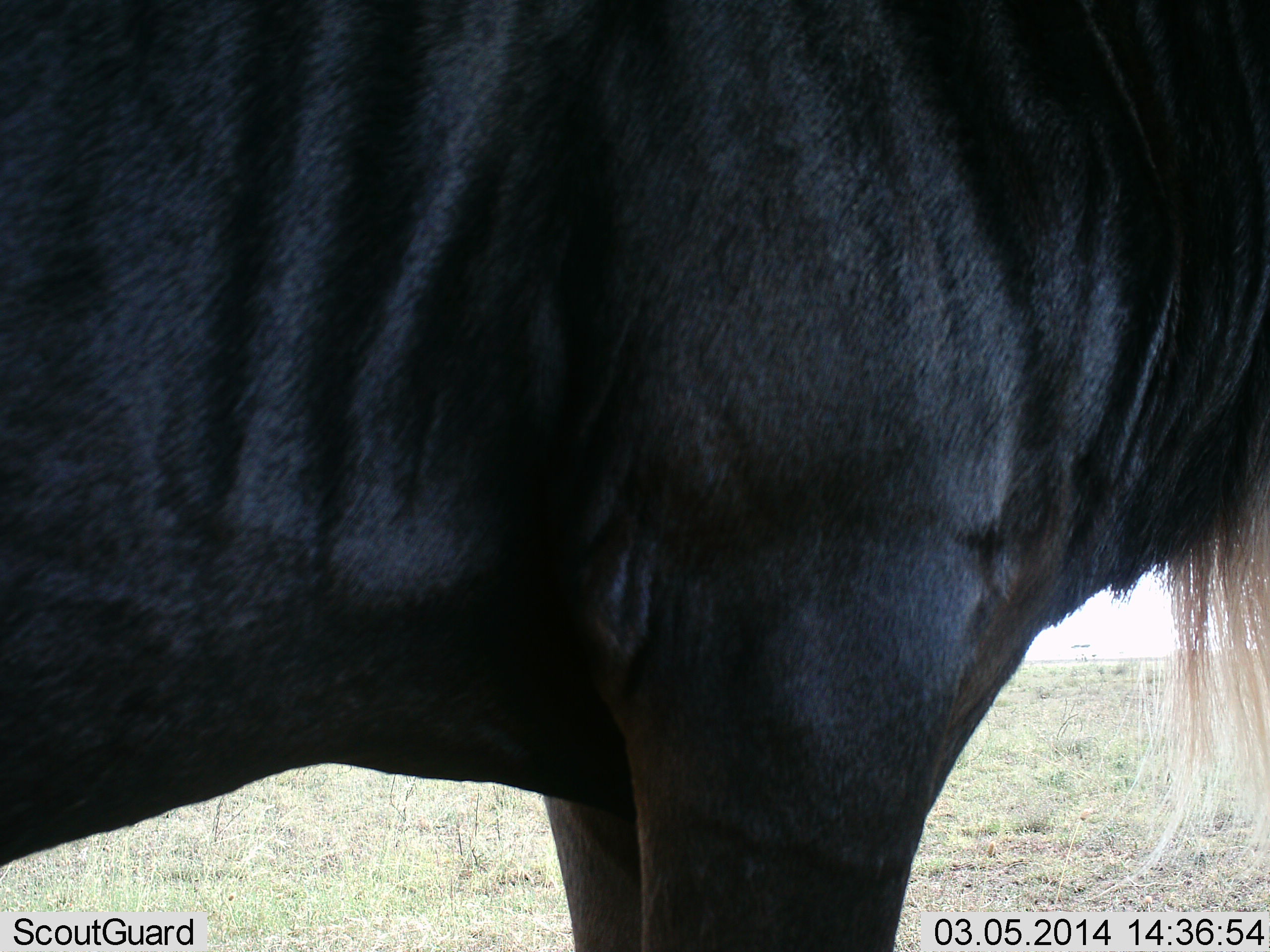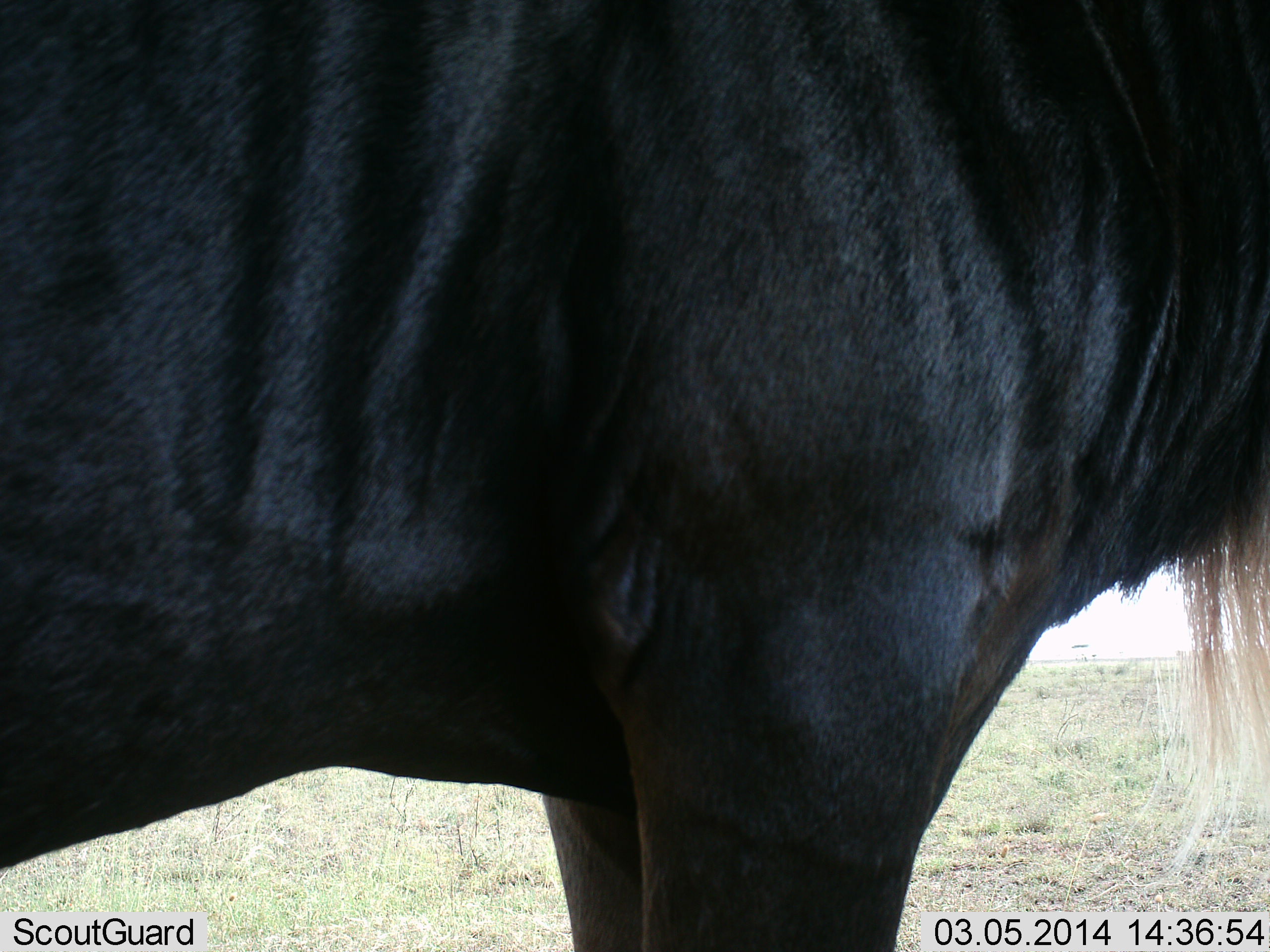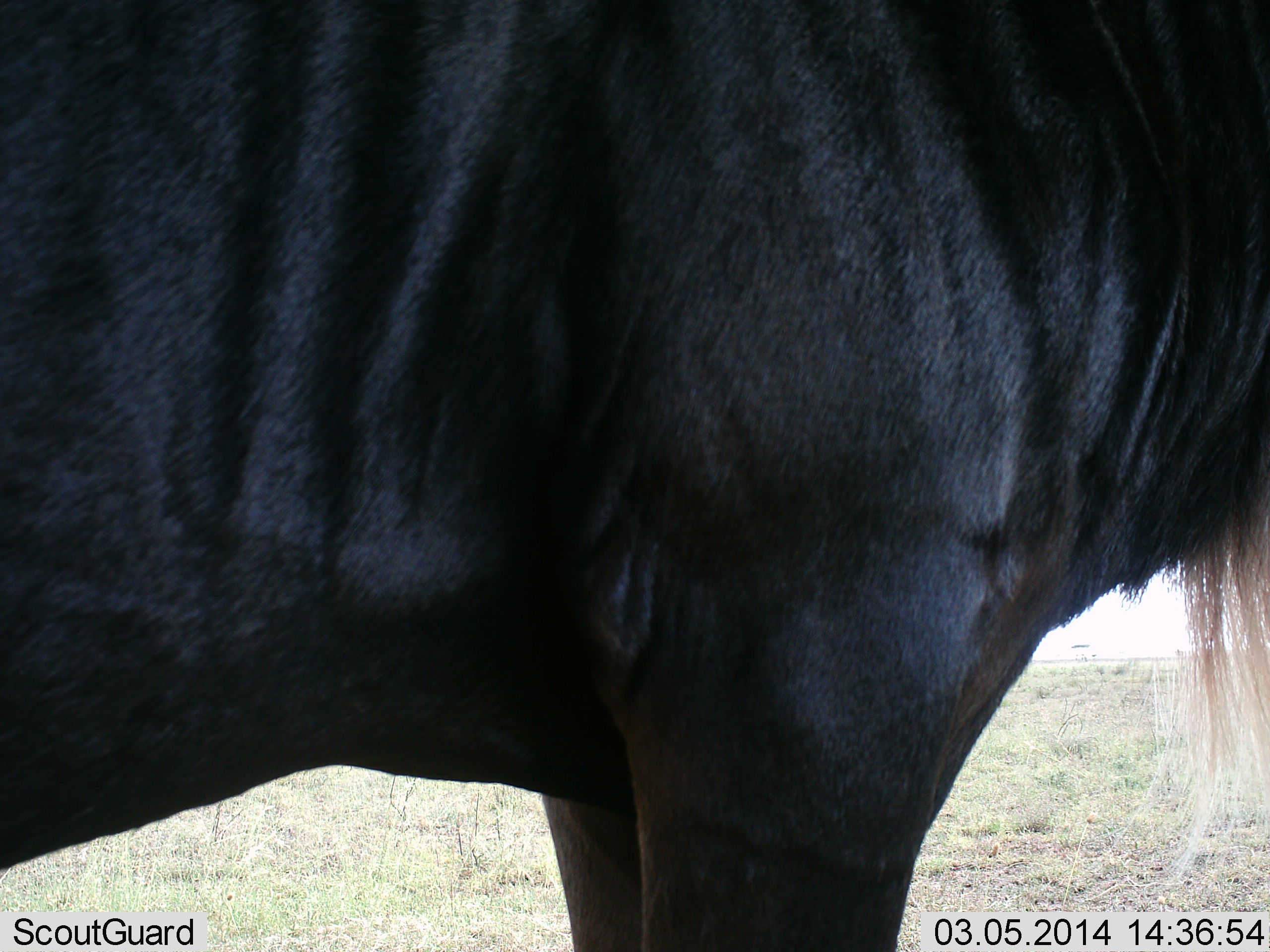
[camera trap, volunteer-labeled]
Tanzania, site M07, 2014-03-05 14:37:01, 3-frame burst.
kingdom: Animalia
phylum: Chordata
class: Mammalia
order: Artiodactyla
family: Bovidae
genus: Connochaetes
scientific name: Connochaetes taurinus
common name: blue wildebeest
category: wildebeest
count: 1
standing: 100%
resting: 0%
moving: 0%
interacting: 0%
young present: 0%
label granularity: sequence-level